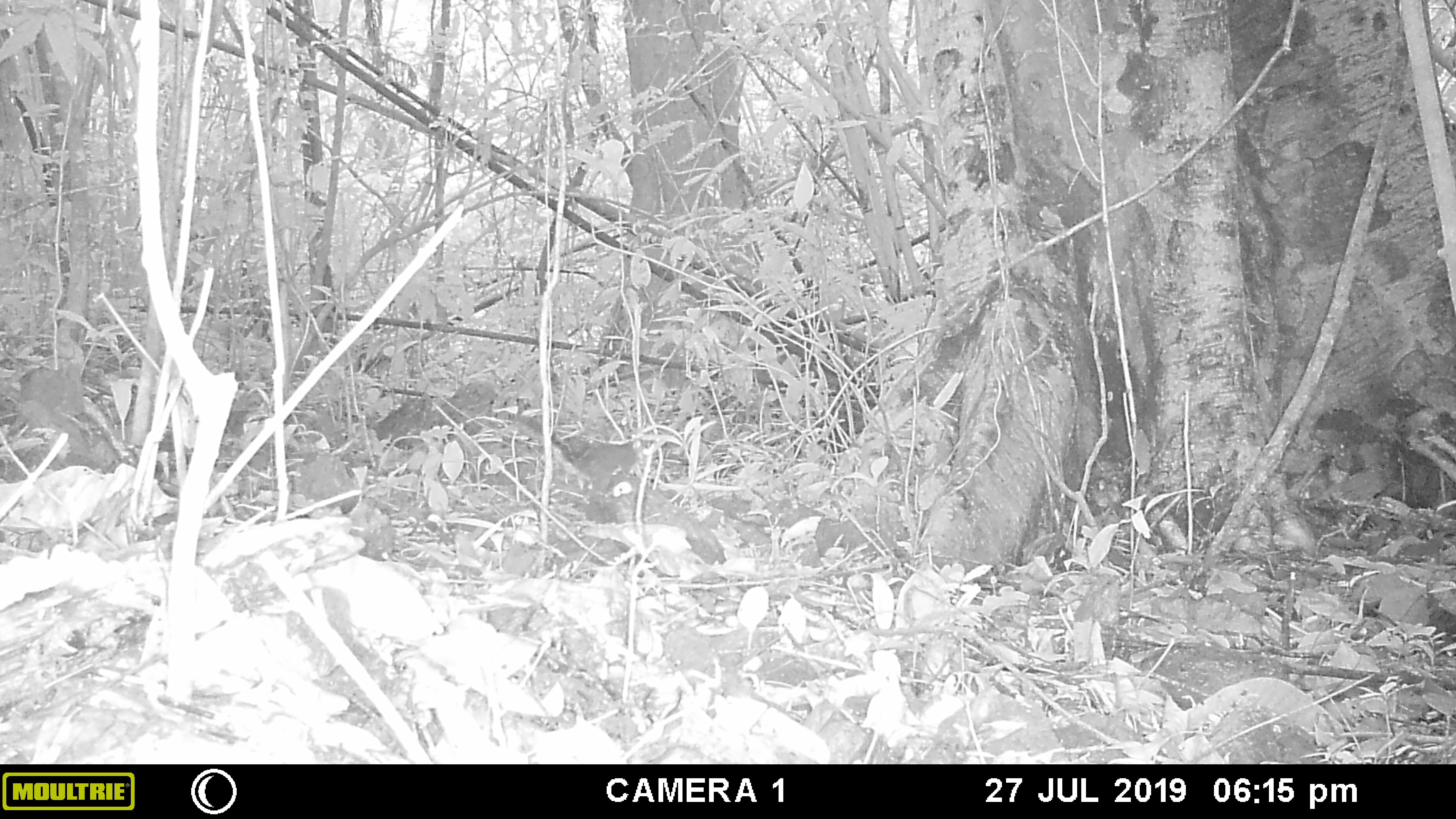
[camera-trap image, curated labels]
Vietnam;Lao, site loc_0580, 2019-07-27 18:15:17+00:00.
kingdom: Animalia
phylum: Chordata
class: Mammalia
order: Rodentia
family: Sciuridae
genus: Sciurus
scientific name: Sciurus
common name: squirrel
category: unidentified squirrel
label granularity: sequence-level